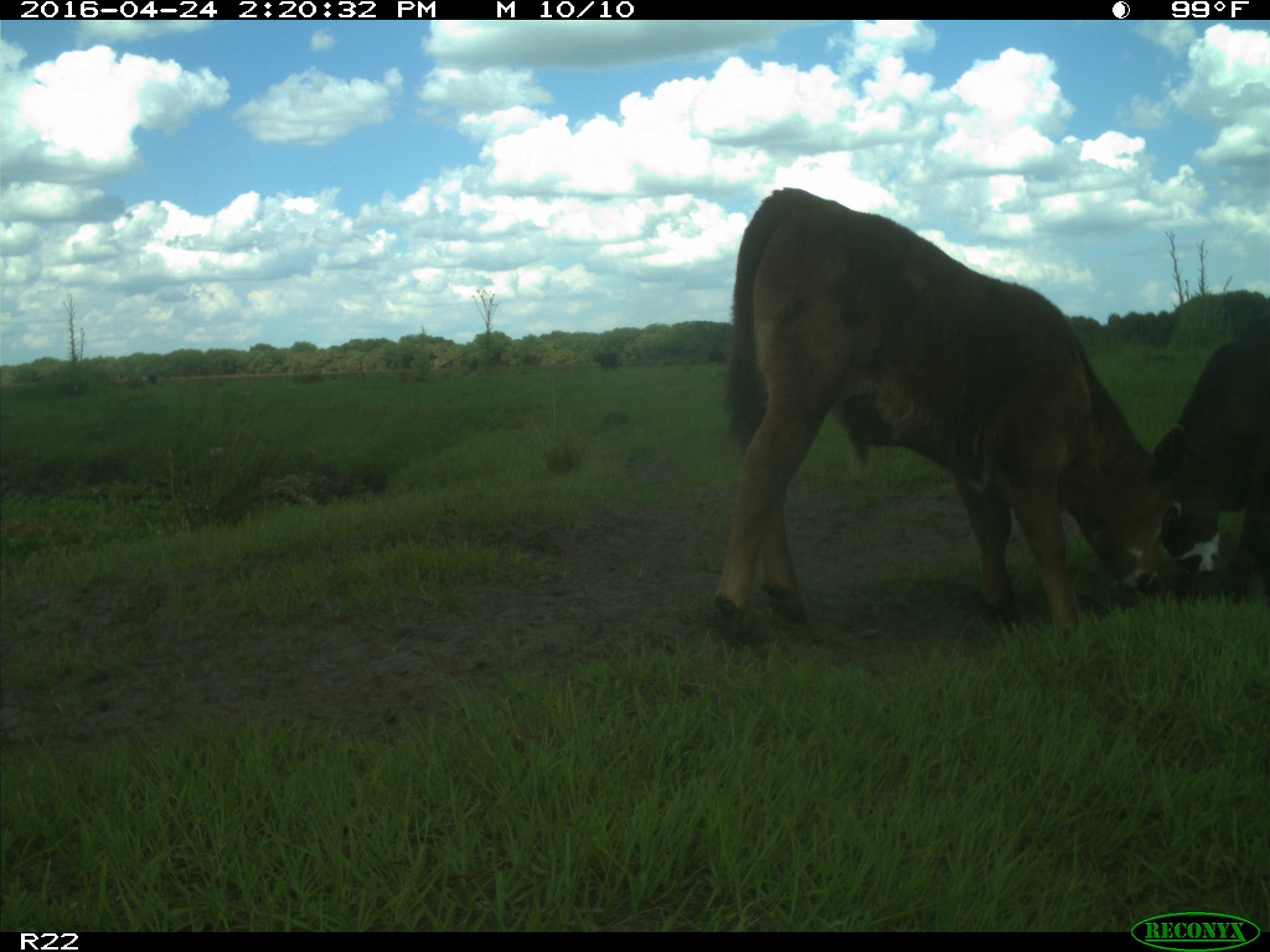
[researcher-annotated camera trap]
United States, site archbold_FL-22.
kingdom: Animalia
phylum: Chordata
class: Mammalia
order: Artiodactyla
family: Bovidae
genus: Bos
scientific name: Bos taurus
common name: domestic cow